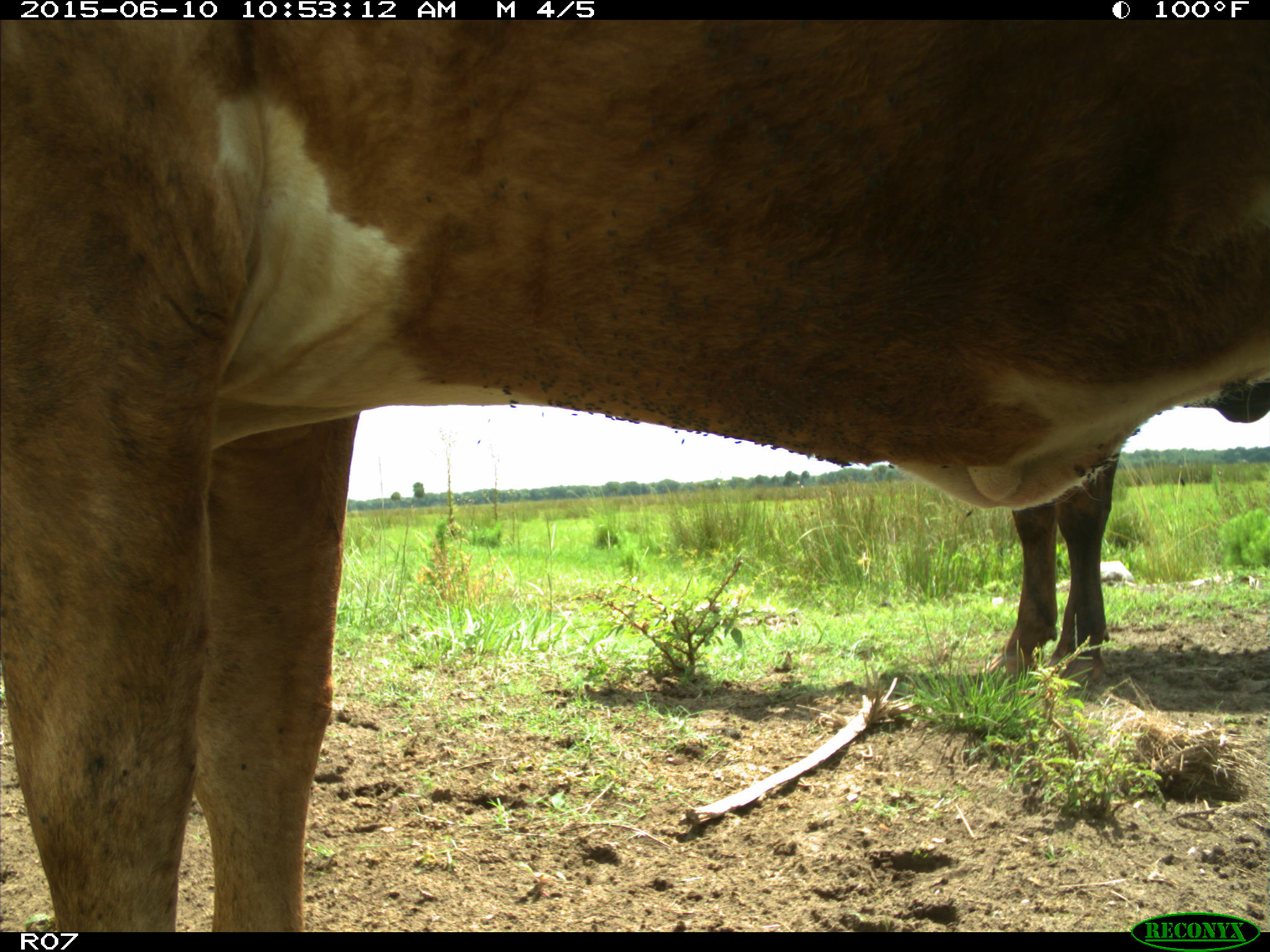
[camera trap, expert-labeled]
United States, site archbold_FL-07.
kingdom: Animalia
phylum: Chordata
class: Mammalia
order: Artiodactyla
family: Bovidae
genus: Bos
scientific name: Bos taurus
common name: domestic cow